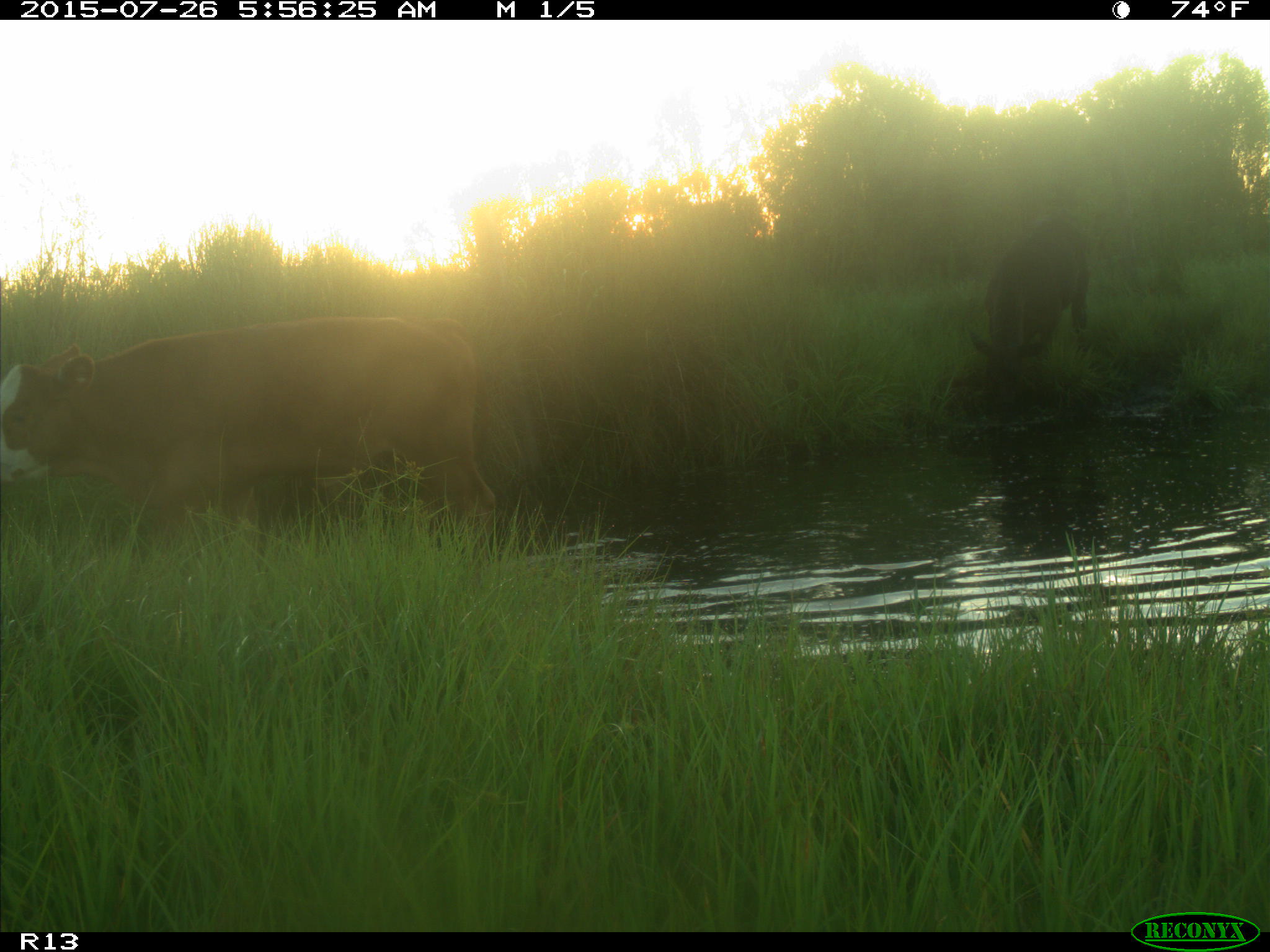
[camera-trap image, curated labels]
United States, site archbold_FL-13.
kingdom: Animalia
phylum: Chordata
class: Mammalia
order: Artiodactyla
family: Bovidae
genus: Bos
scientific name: Bos taurus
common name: domestic cow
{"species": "Bos taurus (domestic cow)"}